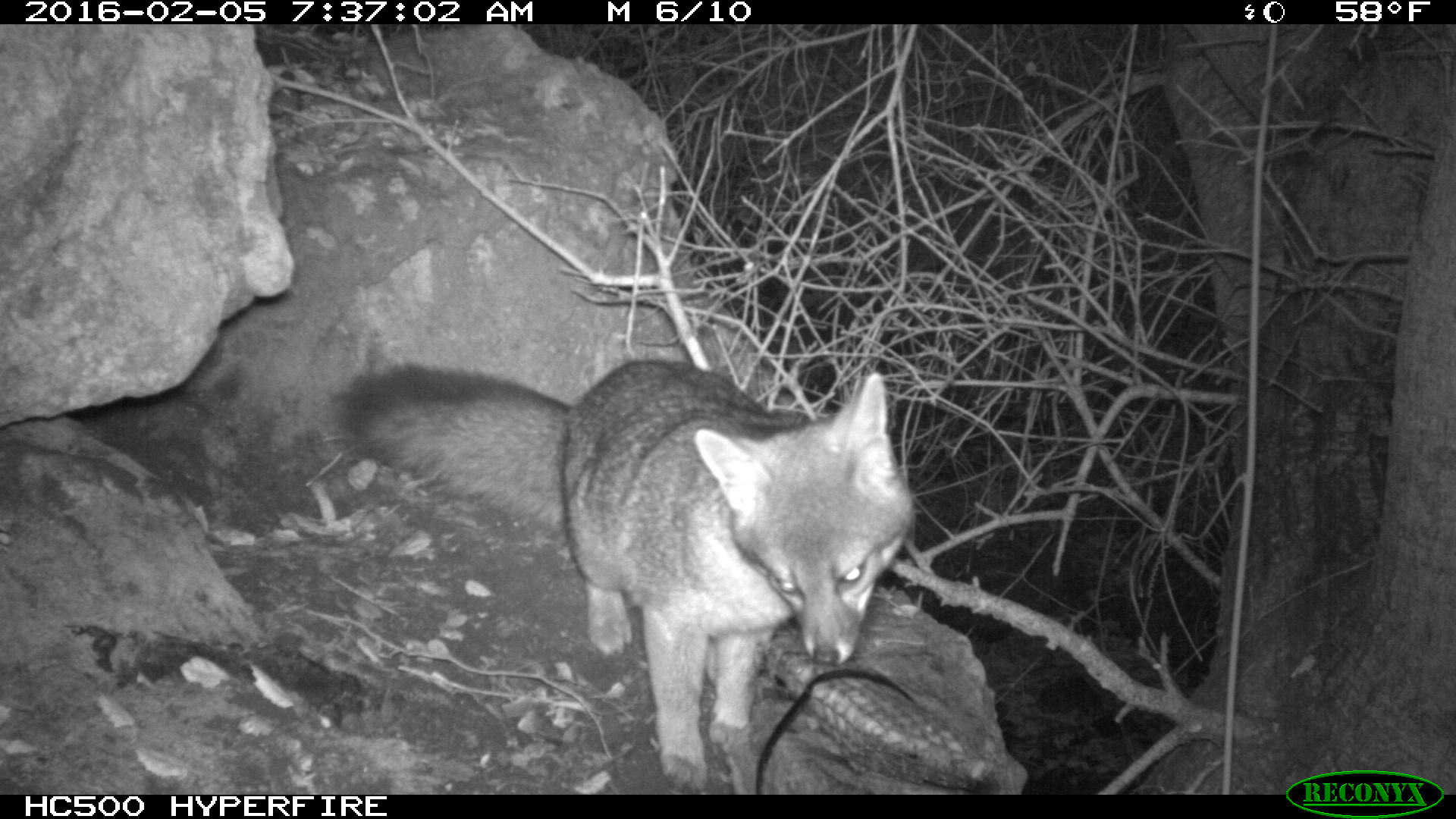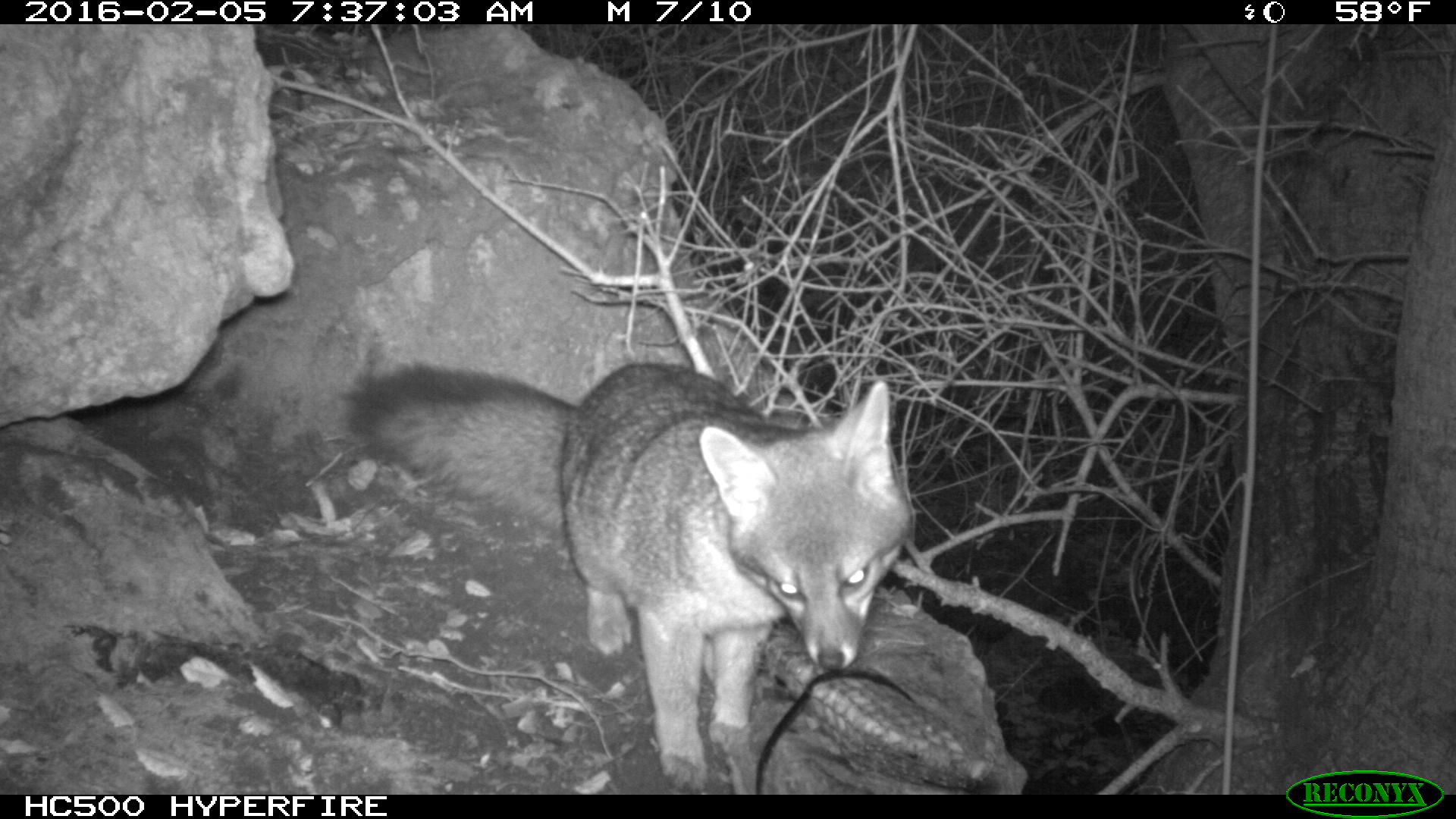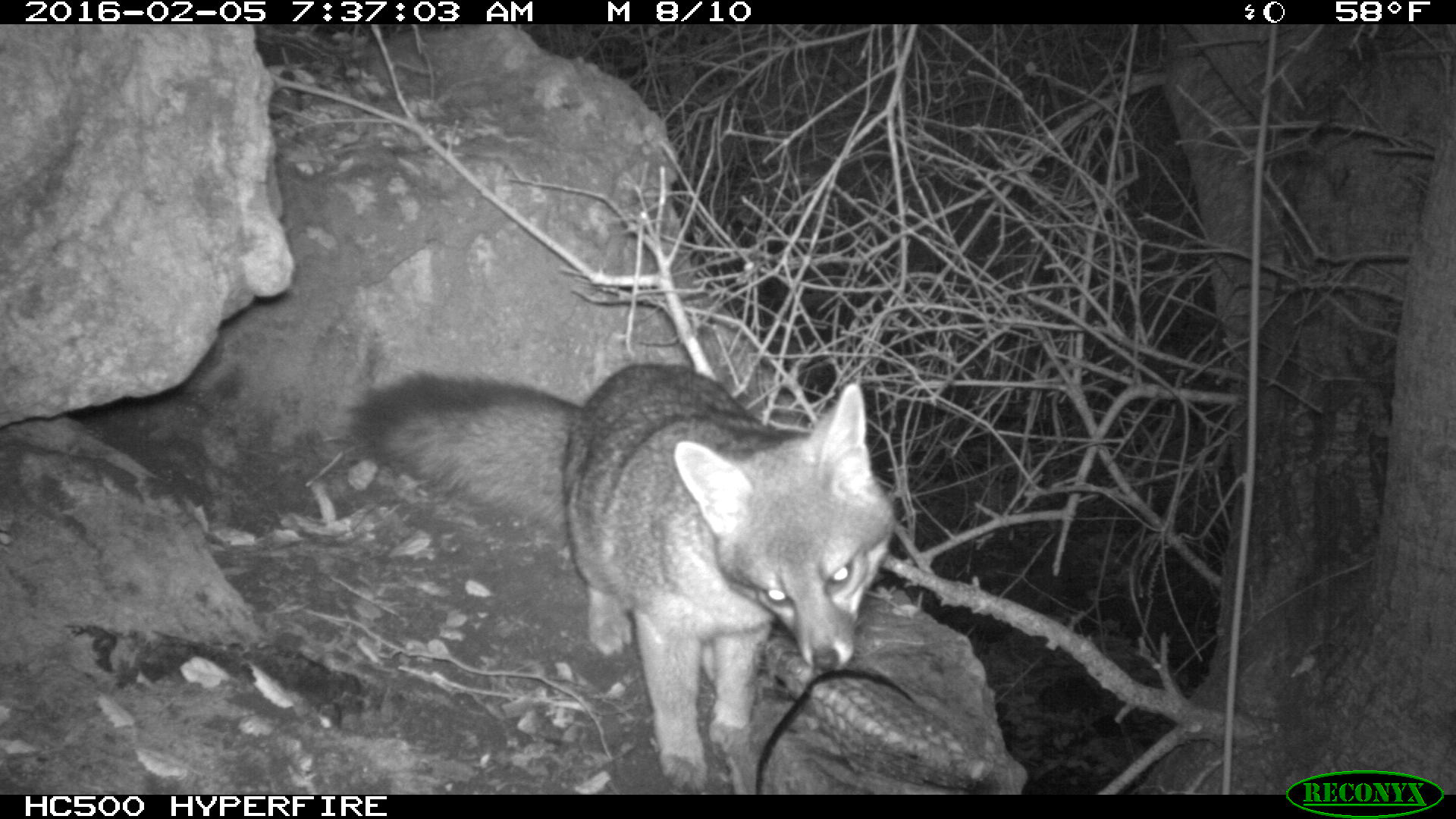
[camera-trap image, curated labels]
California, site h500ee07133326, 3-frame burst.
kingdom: Animalia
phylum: Chordata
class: Mammalia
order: Carnivora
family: Canidae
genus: Urocyon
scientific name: Urocyon littoralis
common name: island fox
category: fox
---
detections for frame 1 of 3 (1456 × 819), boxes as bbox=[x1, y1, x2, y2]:
fox: bbox=[336, 359, 913, 794]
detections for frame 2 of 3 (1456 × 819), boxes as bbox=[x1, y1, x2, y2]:
fox: bbox=[345, 359, 914, 792]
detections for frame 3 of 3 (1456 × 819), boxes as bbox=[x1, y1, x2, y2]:
fox: bbox=[345, 362, 897, 790]